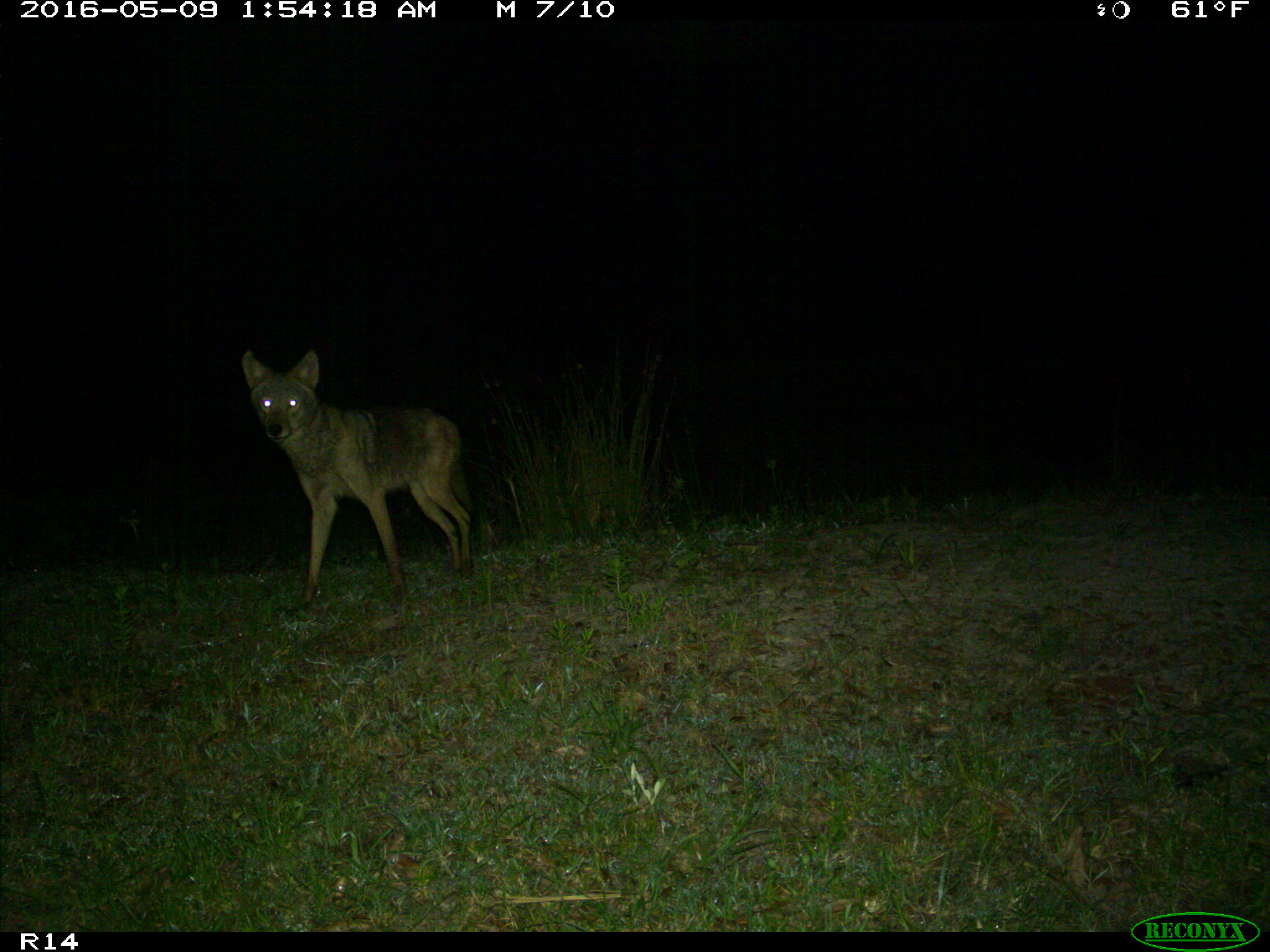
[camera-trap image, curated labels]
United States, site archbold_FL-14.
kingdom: Animalia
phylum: Chordata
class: Mammalia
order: Carnivora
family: Canidae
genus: Canis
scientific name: Canis latrans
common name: coyote